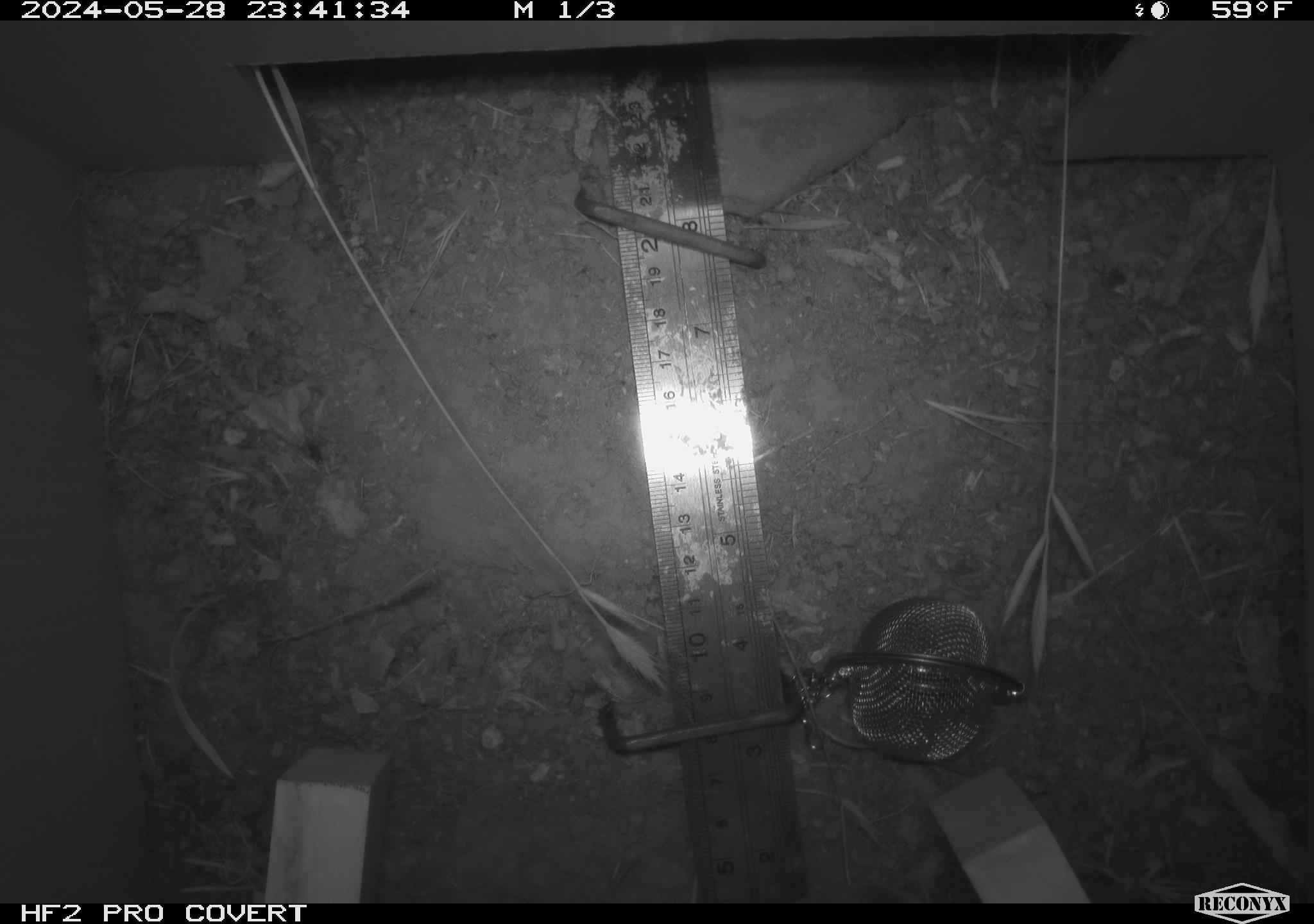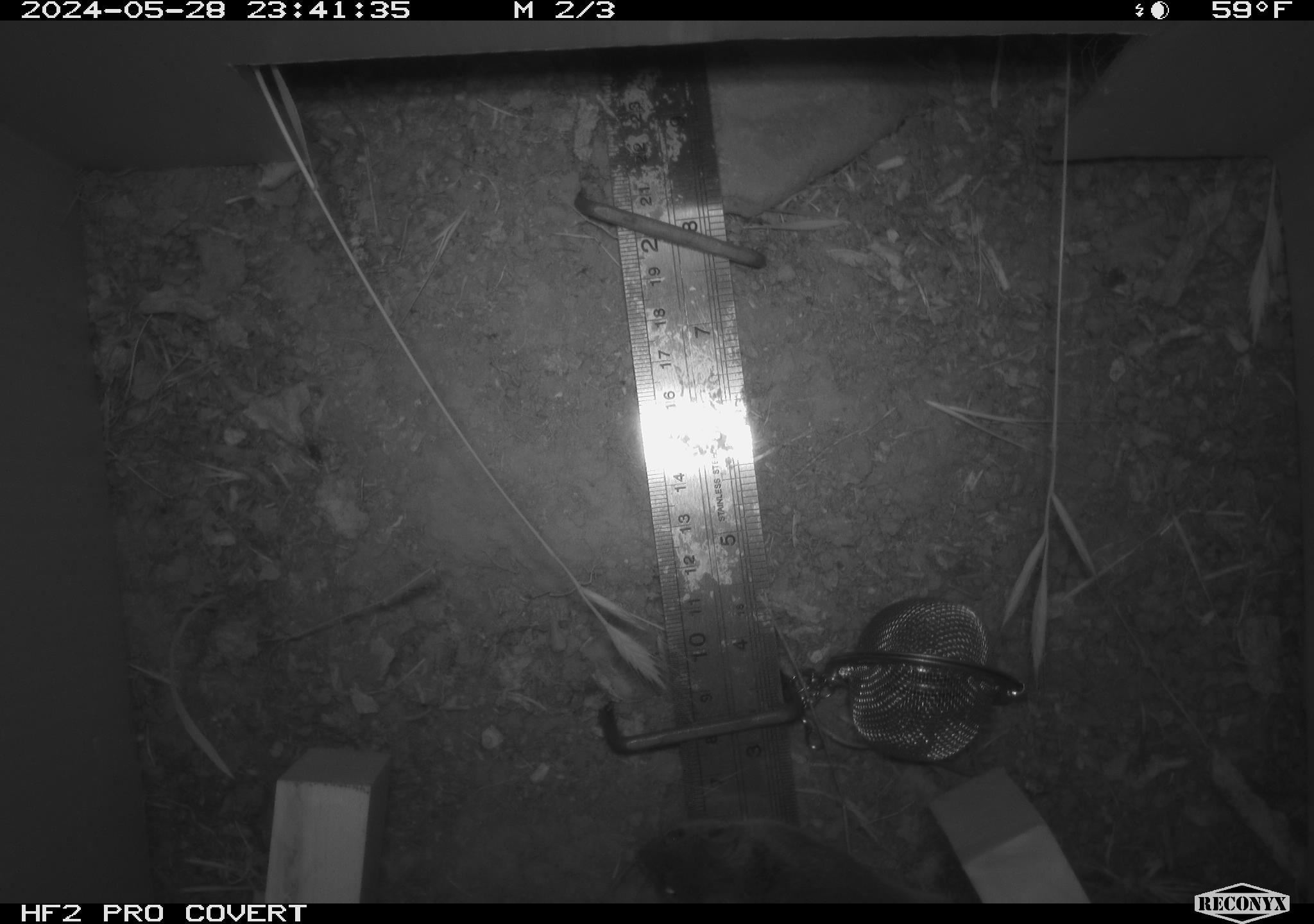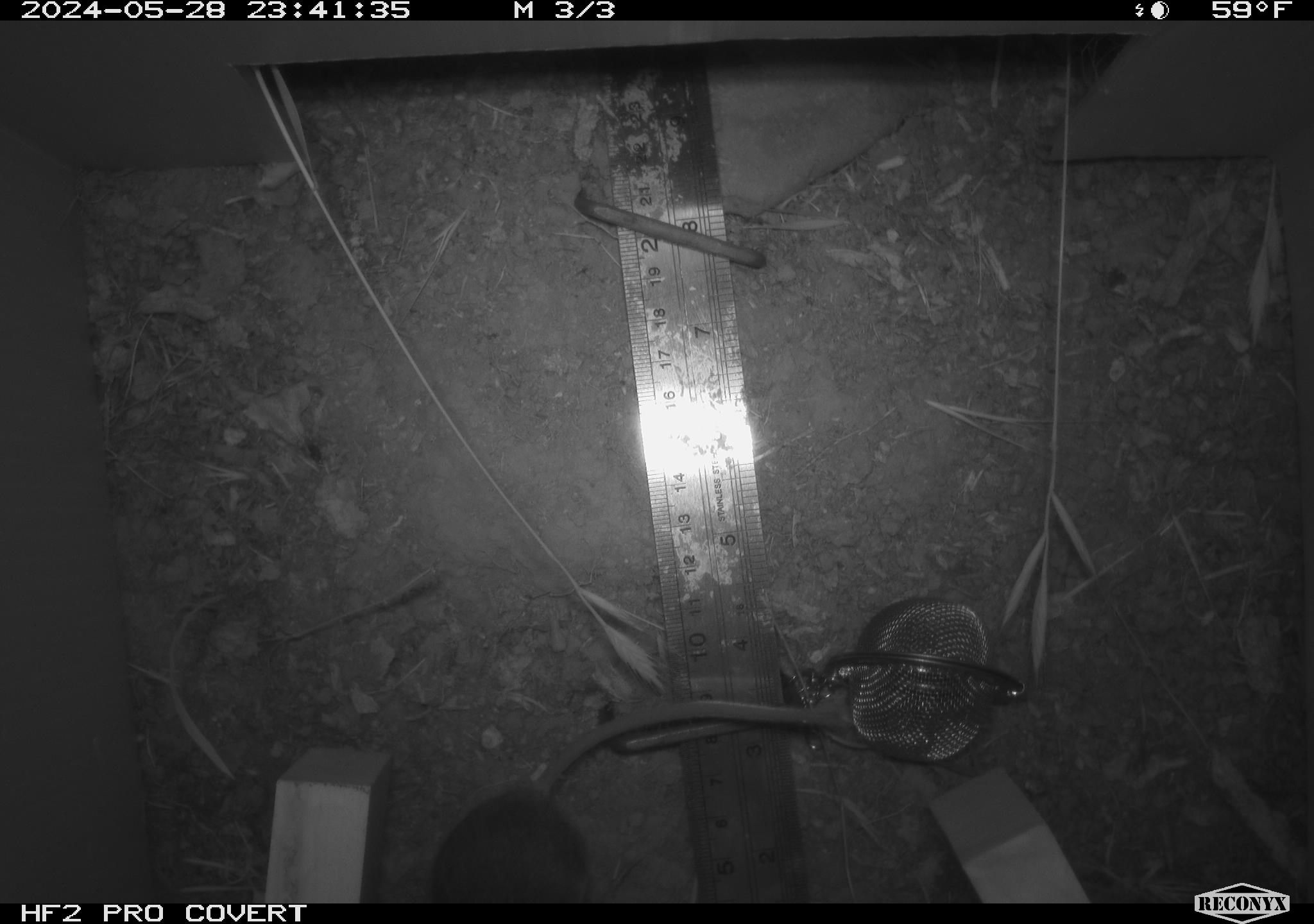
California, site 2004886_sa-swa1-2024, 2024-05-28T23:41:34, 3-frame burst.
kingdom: Animalia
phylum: Chordata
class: Mammalia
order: Rodentia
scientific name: Rodentia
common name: mouse species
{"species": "mouse species (Rodentia)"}